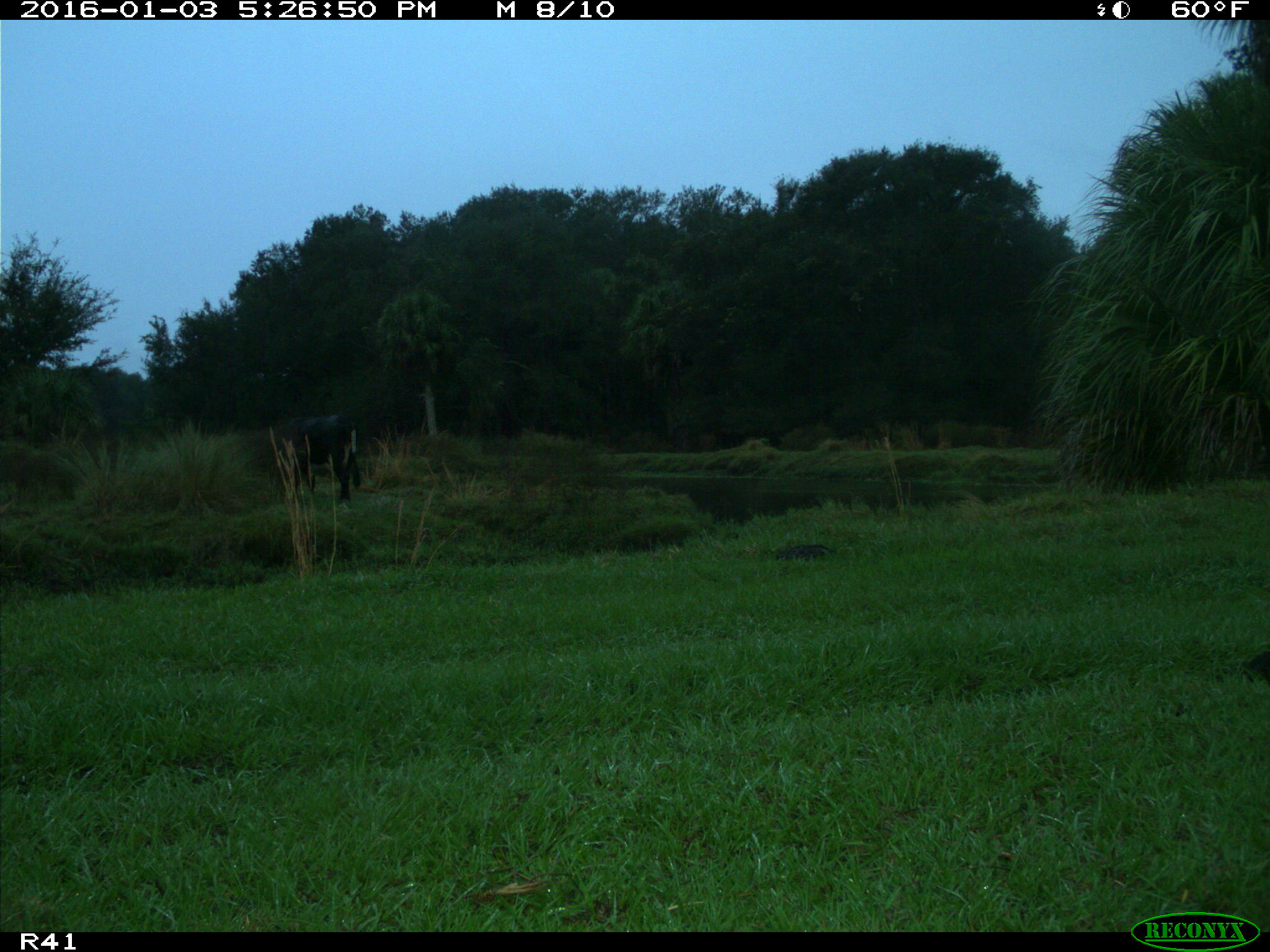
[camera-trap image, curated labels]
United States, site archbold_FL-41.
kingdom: Animalia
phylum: Chordata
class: Mammalia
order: Artiodactyla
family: Bovidae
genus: Bos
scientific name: Bos taurus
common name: domestic cow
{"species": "Bos taurus (domestic cow)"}